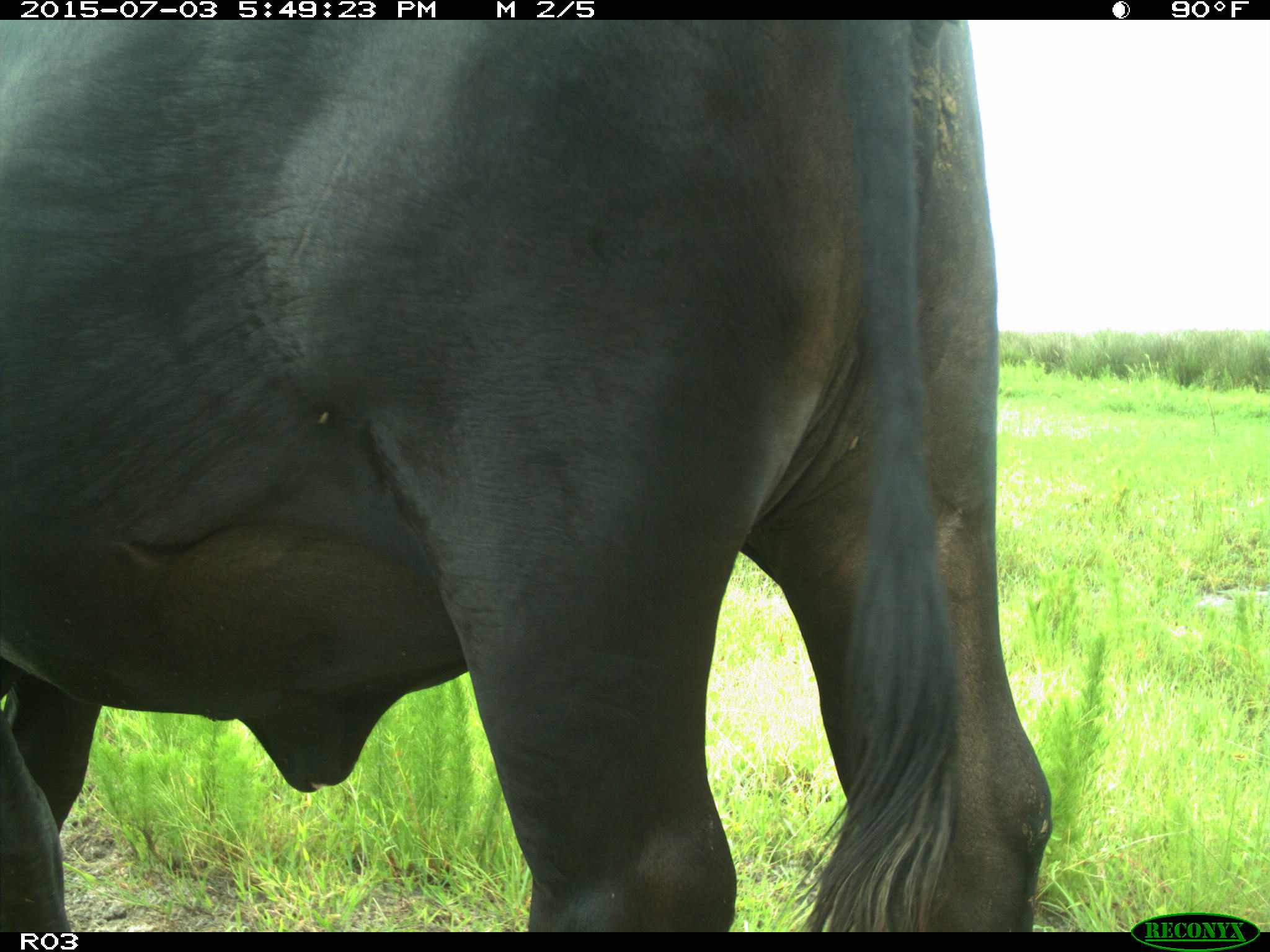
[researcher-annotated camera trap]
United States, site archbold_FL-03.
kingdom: Animalia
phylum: Chordata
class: Mammalia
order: Artiodactyla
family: Bovidae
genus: Bos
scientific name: Bos taurus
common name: domestic cow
Bos taurus (domestic cow).